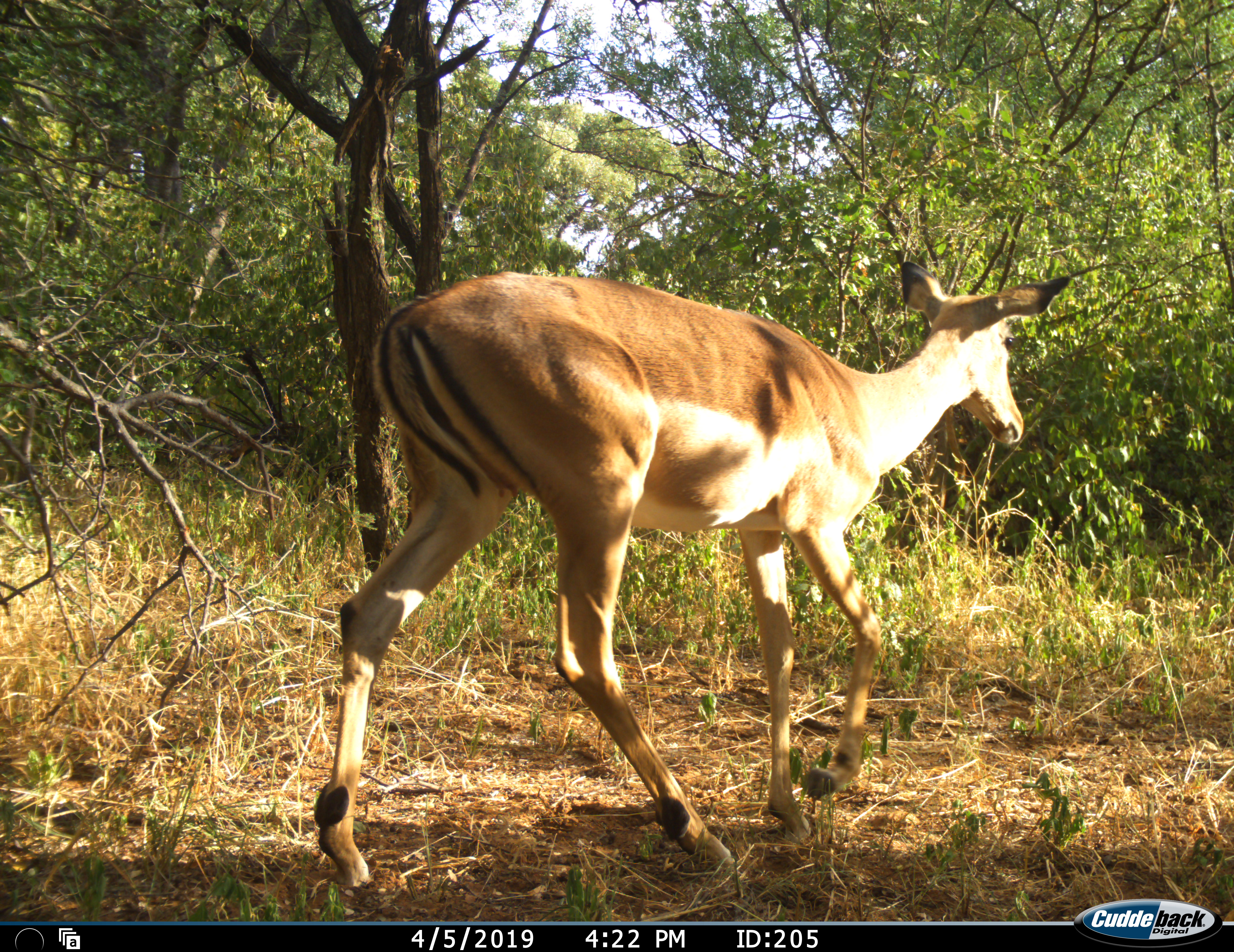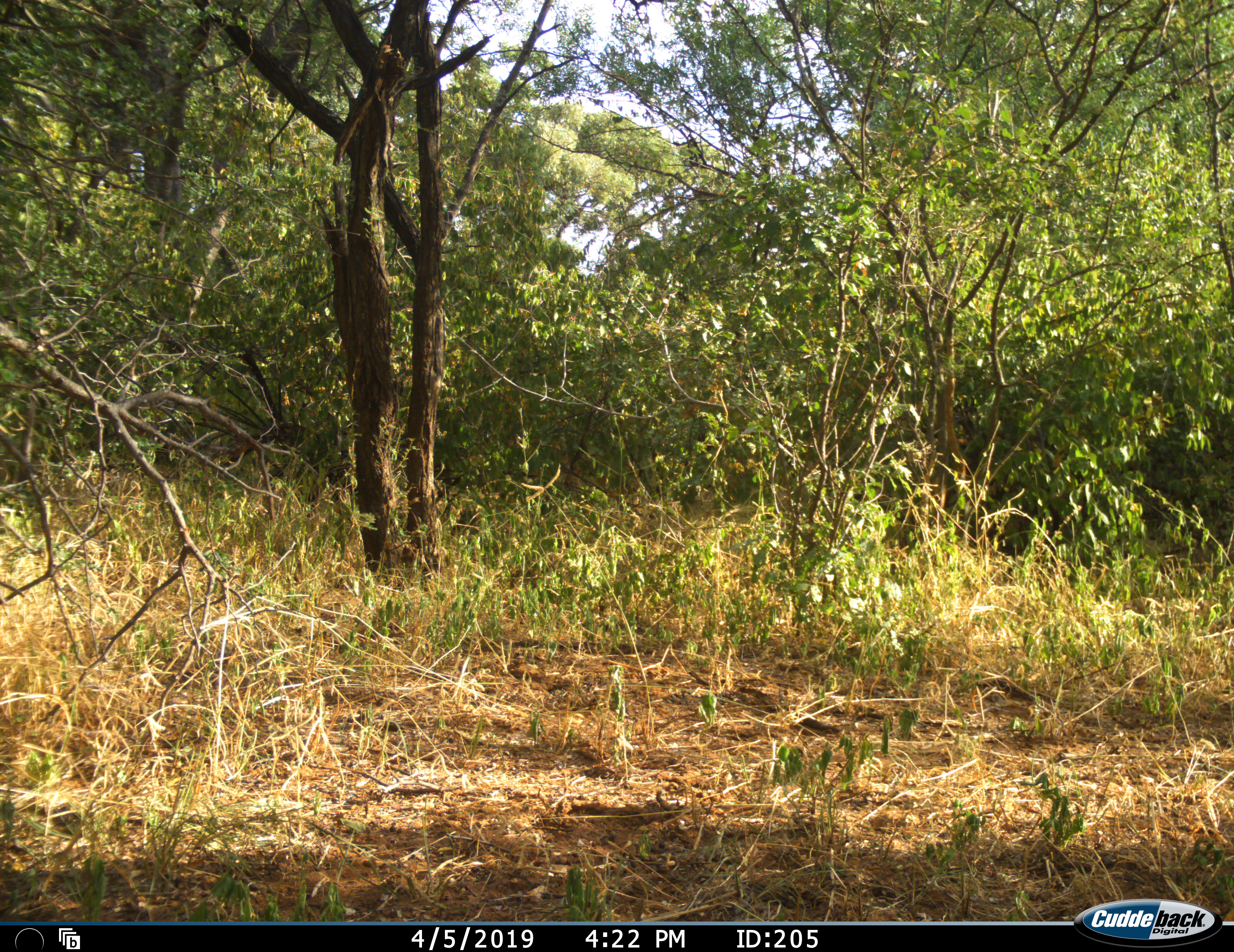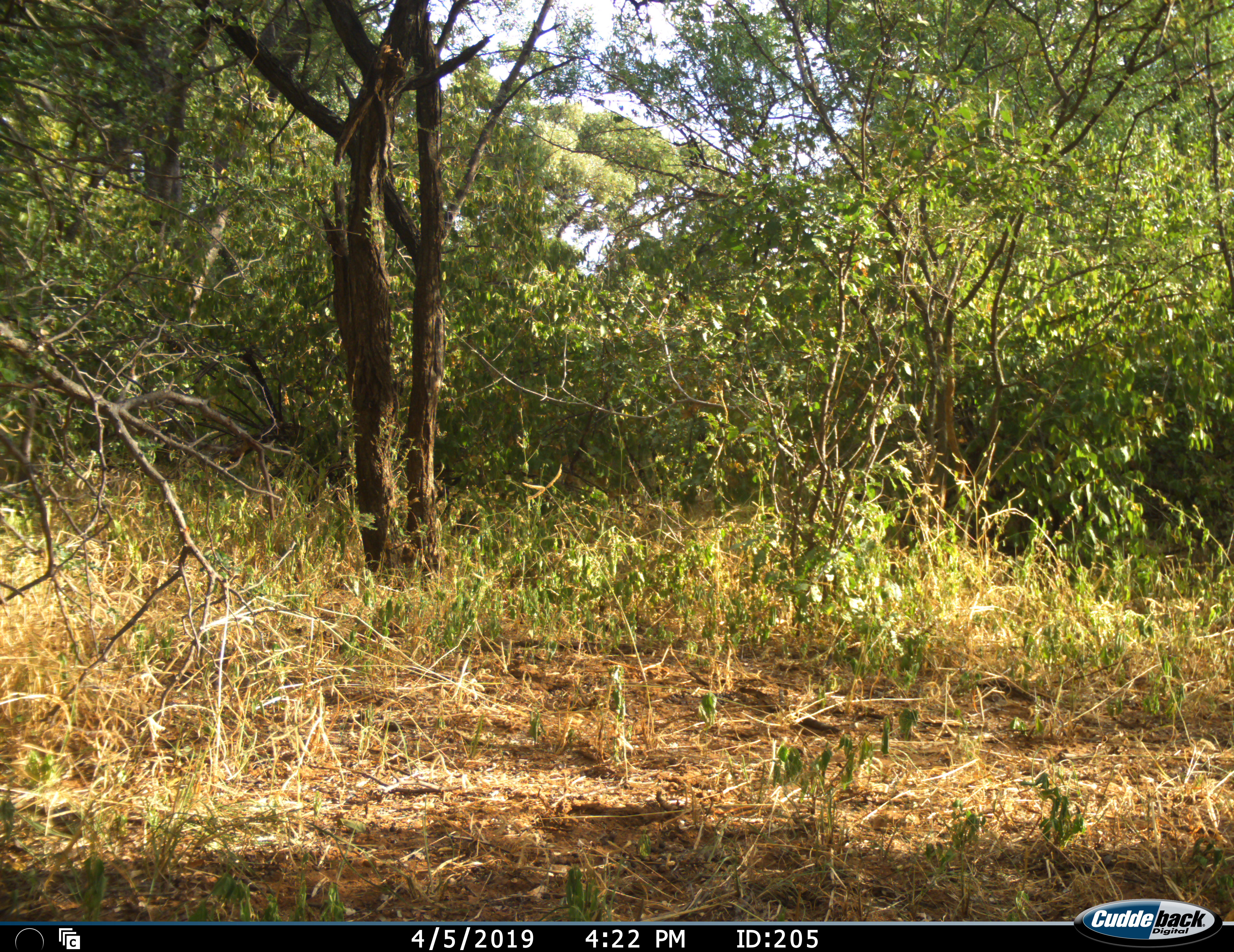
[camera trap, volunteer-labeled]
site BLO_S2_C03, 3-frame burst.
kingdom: Animalia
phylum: Chordata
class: Mammalia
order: Artiodactyla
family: Bovidae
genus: Aepyceros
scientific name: Aepyceros melampus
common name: impala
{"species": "impala (Aepyceros melampus)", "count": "1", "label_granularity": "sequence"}